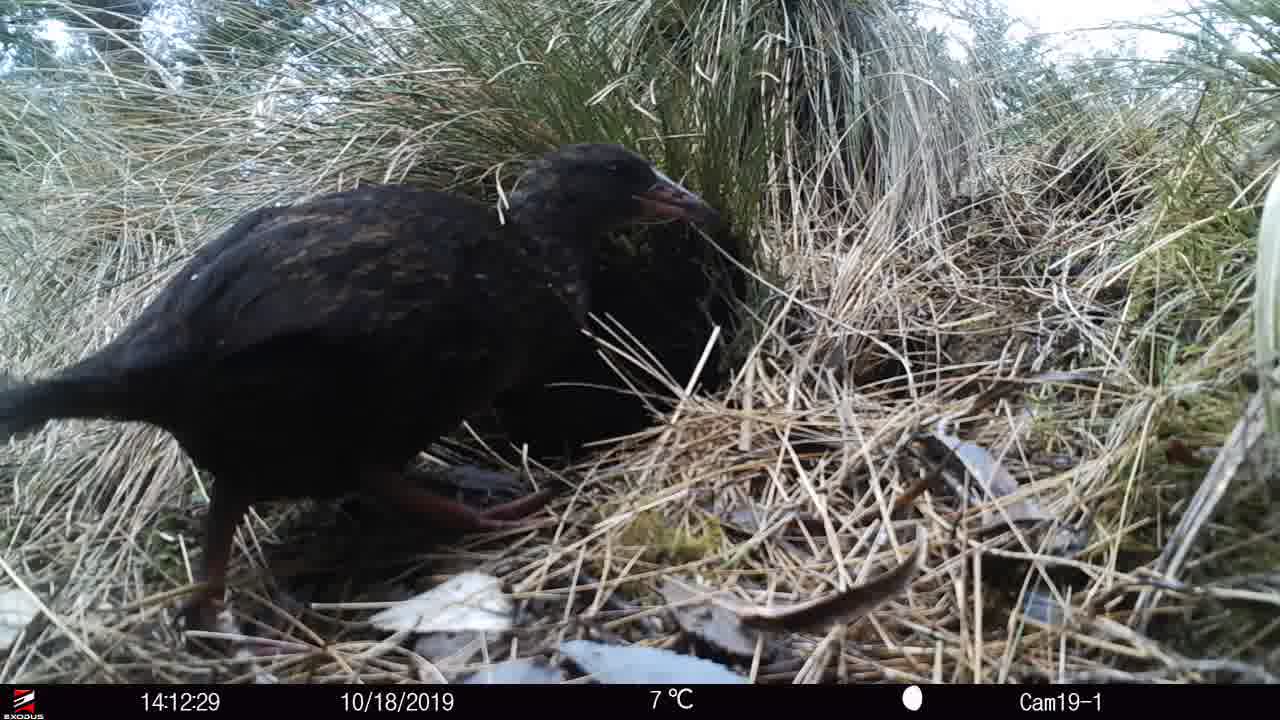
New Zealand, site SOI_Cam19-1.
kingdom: Animalia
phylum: Chordata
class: Aves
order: Gruiformes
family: Rallidae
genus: Gallirallus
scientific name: Gallirallus australis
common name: weka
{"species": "weka (Gallirallus australis)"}